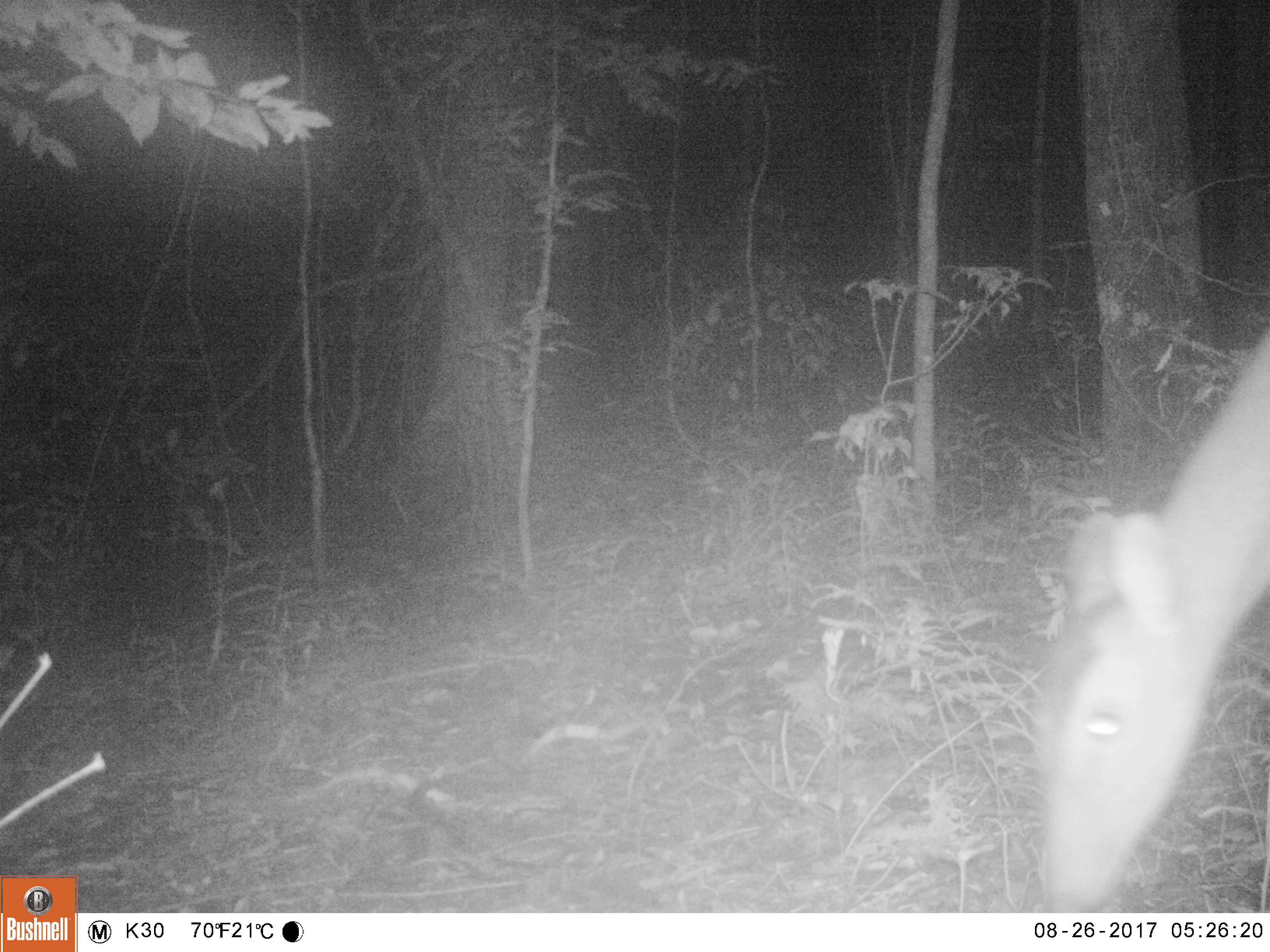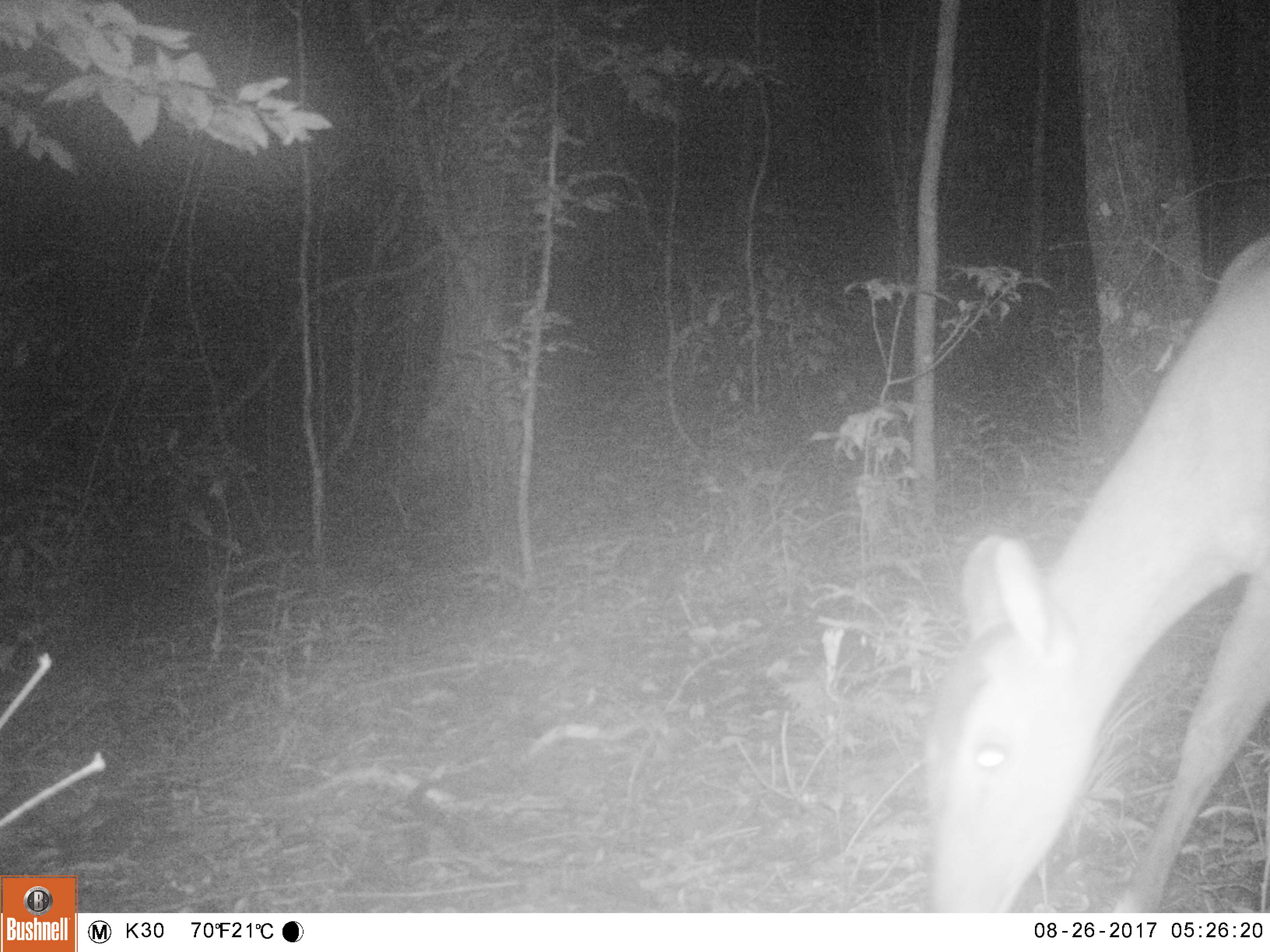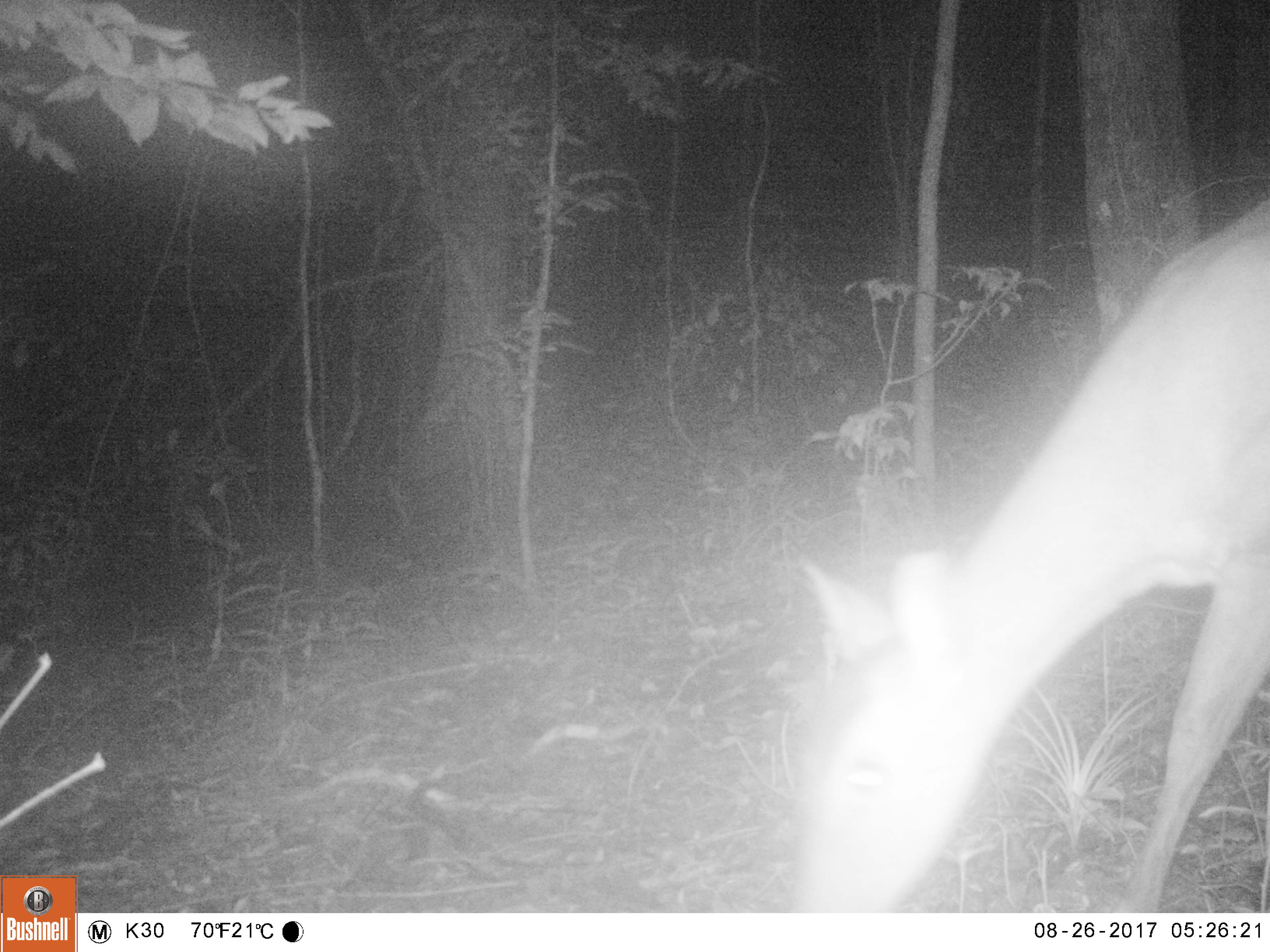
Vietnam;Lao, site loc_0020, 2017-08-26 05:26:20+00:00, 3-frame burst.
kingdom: Animalia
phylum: Chordata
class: Mammalia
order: Artiodactyla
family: Cervidae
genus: Muntiacus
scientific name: Muntiacus vuquangensis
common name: large-antlered muntjac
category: large antlered muntjac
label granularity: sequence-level